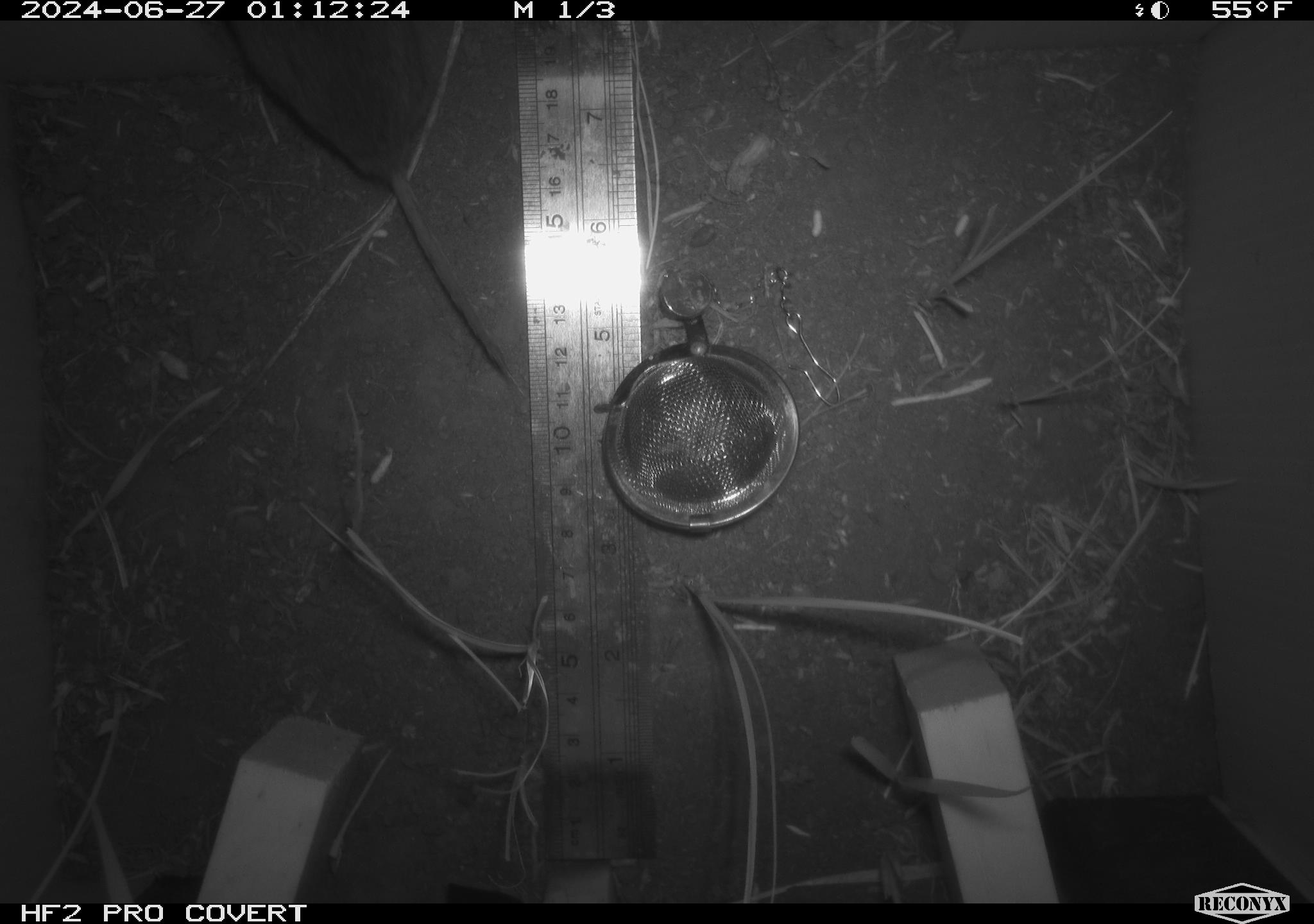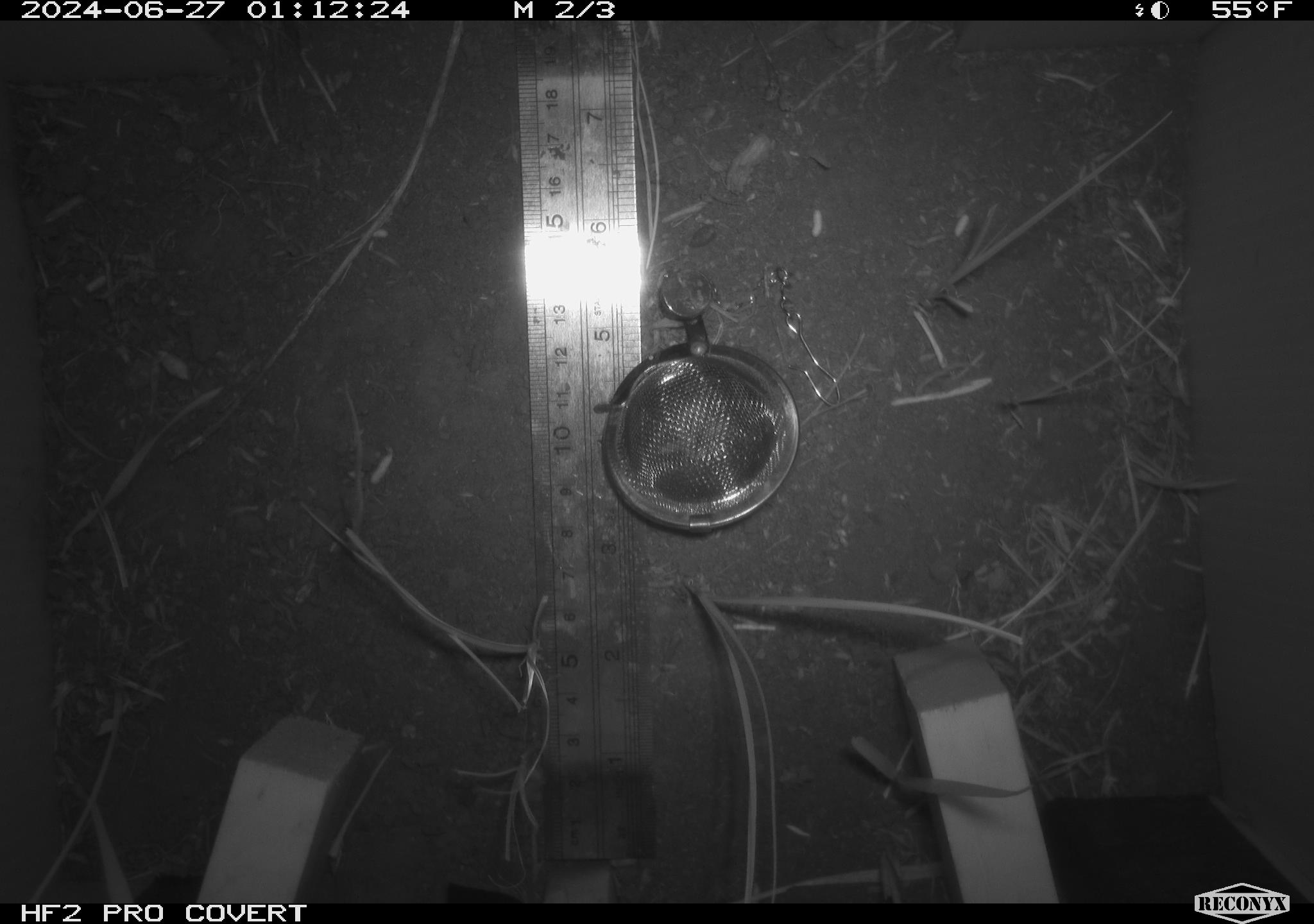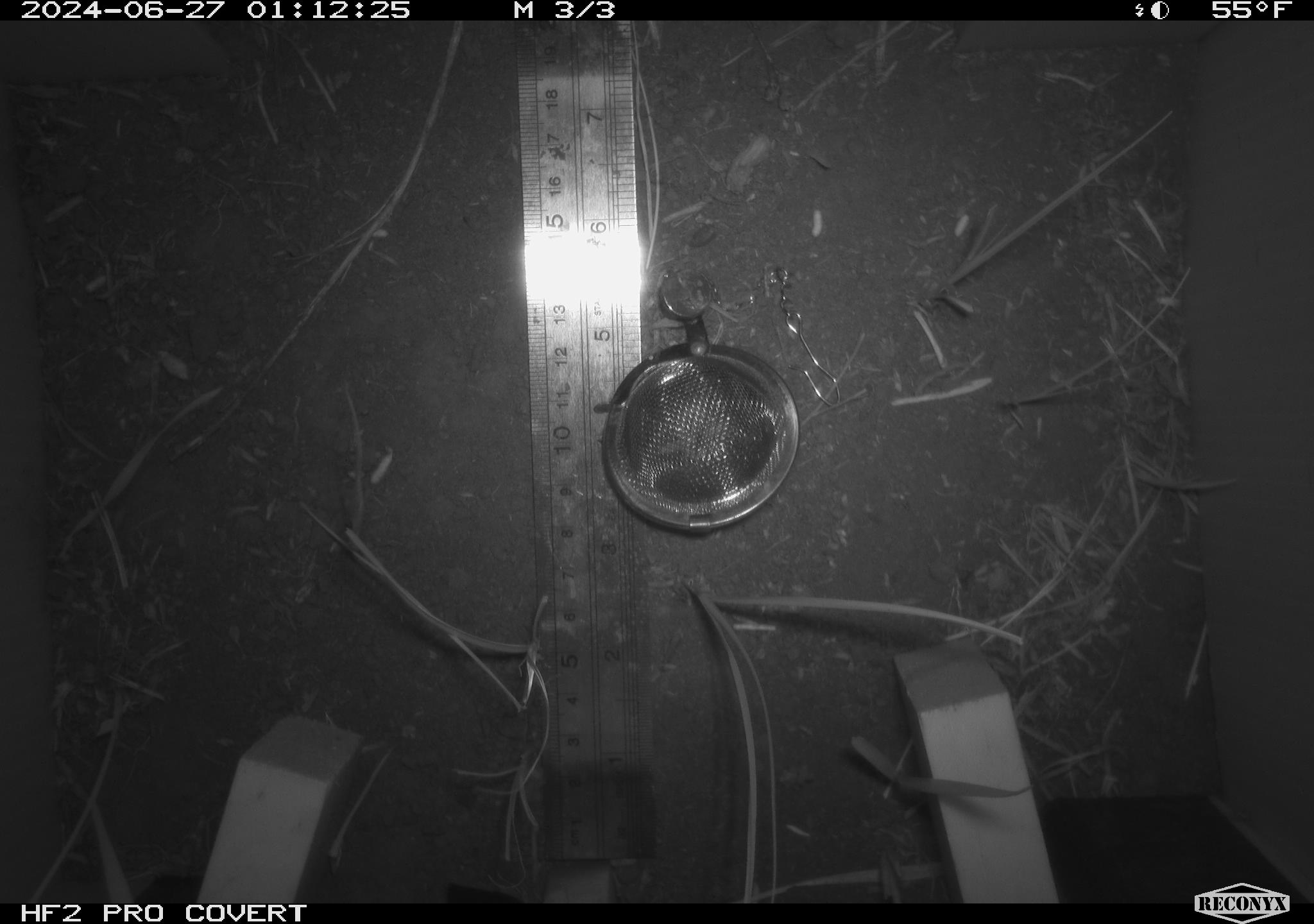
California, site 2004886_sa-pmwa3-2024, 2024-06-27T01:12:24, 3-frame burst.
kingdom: Animalia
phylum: Chordata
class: Mammalia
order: Rodentia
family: Cricetidae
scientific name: Arvicolinae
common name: voles, lemmings, and muskrats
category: arvicolinae subfamily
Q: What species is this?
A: Arvicolinae subfamily (voles, lemmings, and muskrats) (Arvicolinae).